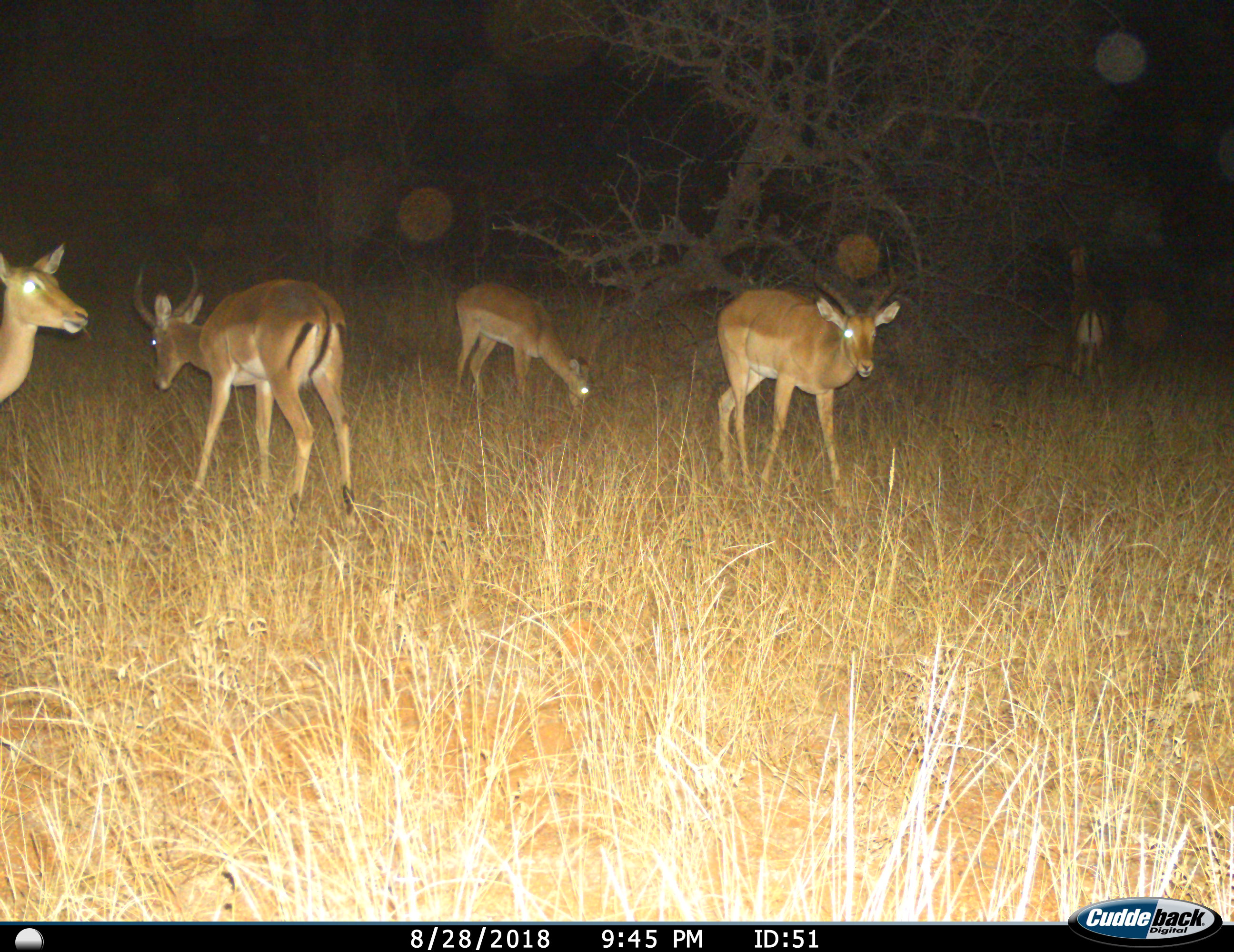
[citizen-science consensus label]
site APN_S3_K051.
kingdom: Animalia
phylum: Chordata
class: Mammalia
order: Artiodactyla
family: Bovidae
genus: Aepyceros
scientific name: Aepyceros melampus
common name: impala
Impala (Aepyceros melampus), count 4. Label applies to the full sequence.